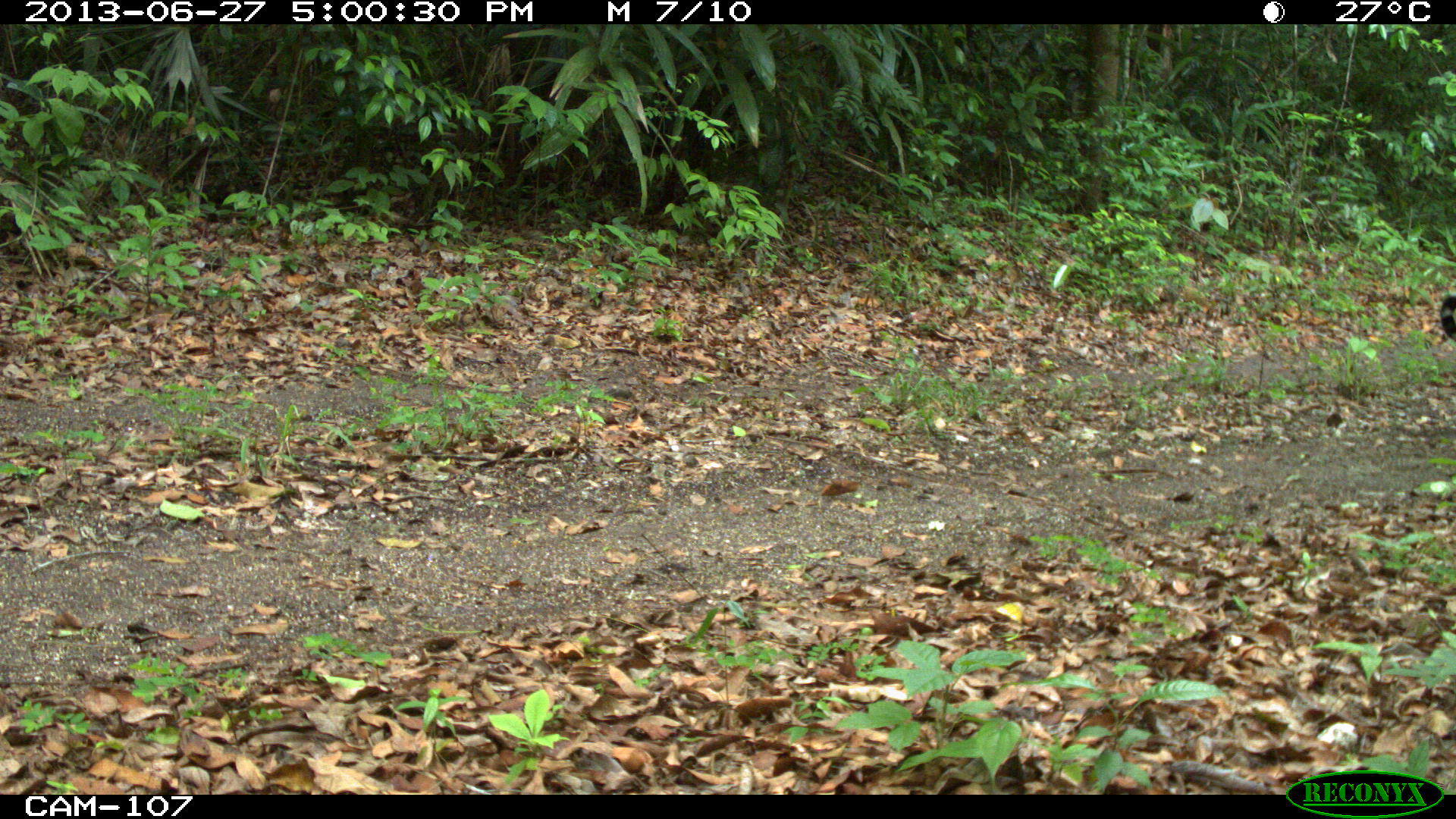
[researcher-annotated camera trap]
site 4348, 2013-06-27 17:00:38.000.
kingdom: Animalia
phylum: Chordata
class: Mammalia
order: Carnivora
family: Felidae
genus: Panthera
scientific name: Panthera onca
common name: jaguar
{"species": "Panthera onca (jaguar)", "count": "1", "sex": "male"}